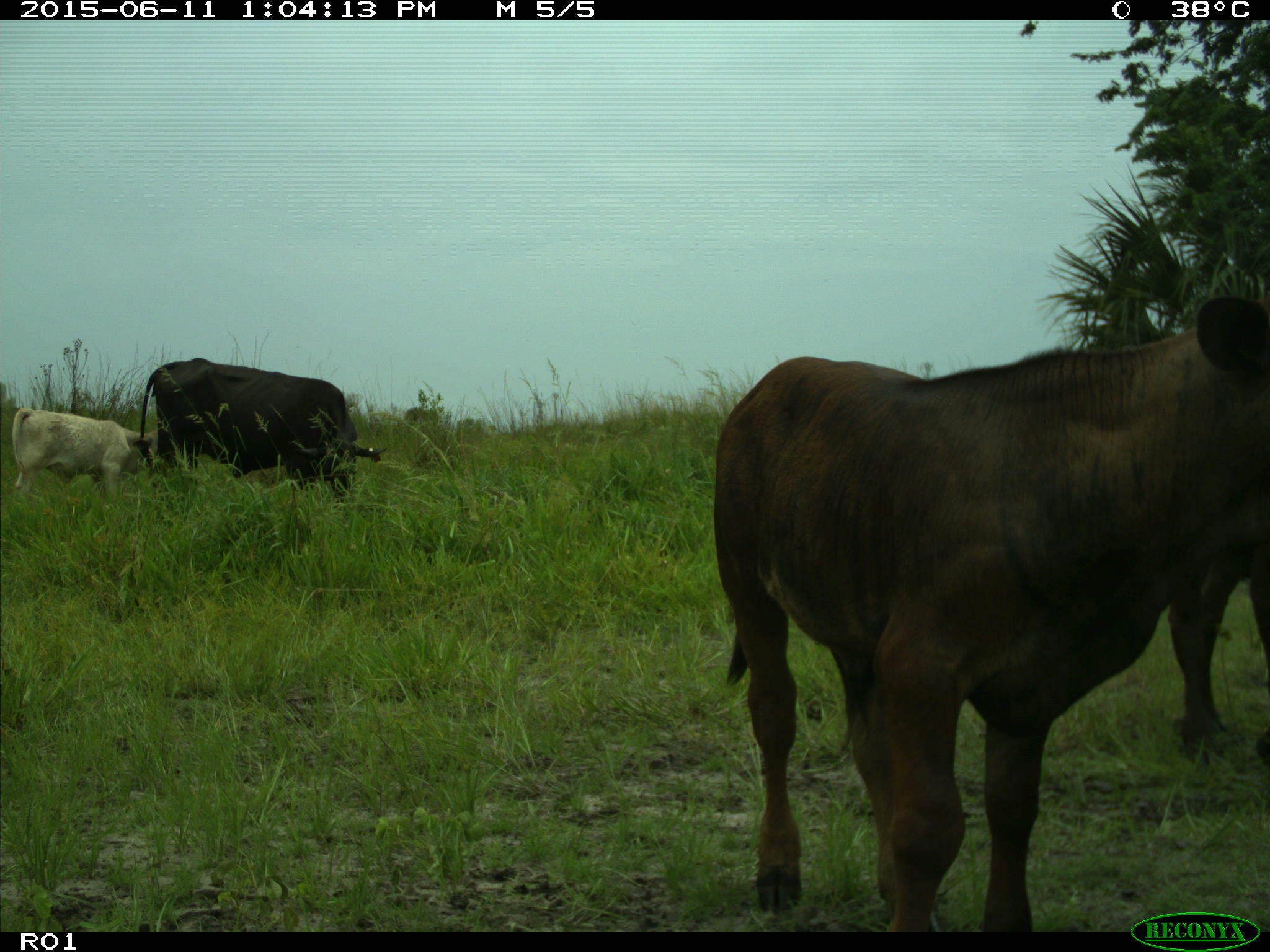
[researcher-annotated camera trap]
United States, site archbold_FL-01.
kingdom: Animalia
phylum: Chordata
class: Mammalia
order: Artiodactyla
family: Bovidae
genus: Bos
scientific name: Bos taurus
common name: domestic cow